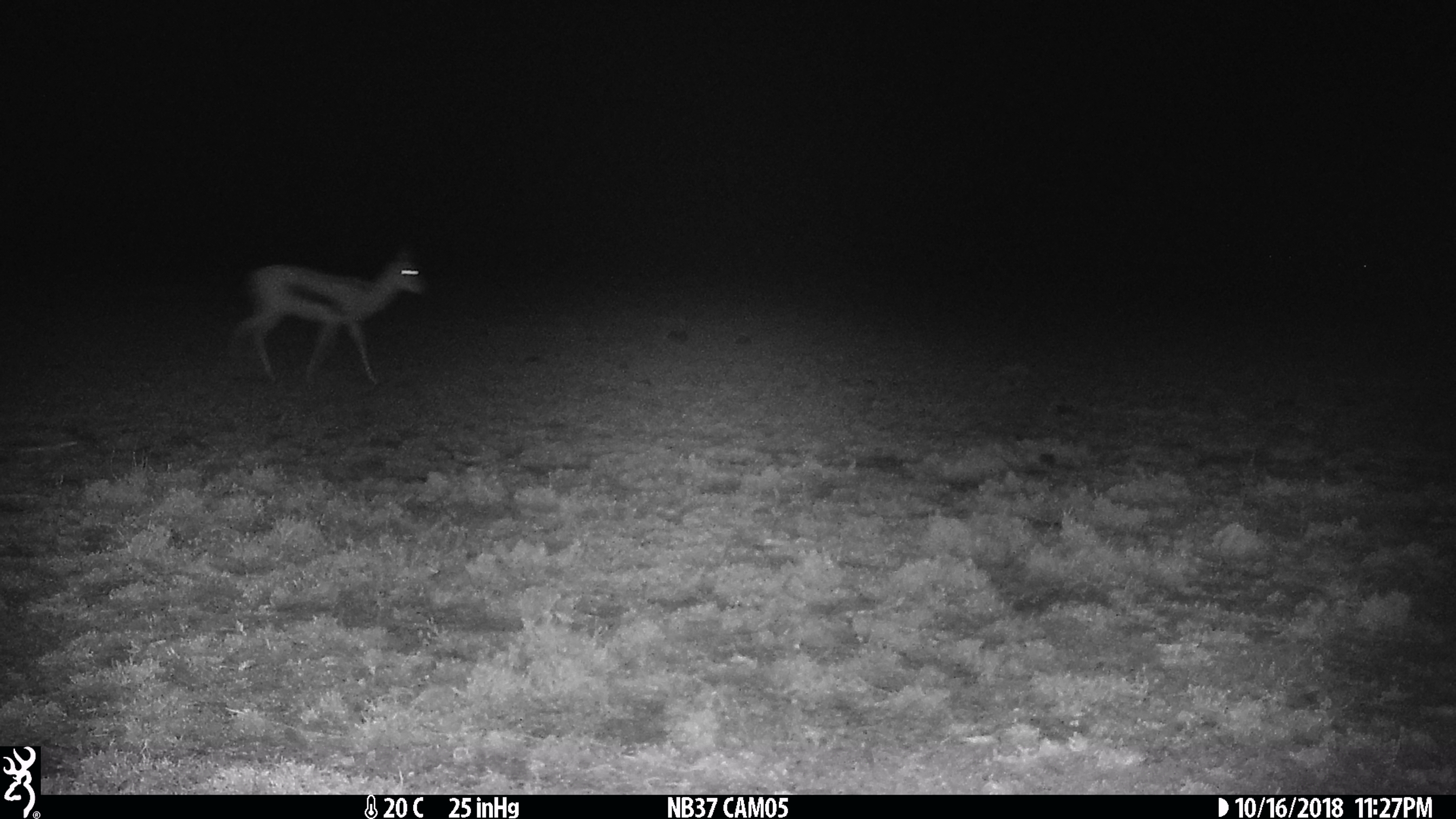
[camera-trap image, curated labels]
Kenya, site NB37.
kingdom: Animalia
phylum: Chordata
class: Mammalia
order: Artiodactyla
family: Bovidae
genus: Eudorcas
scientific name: Eudorcas thomsonii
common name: thomon's gazelle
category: gazelle thomsons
Gazelle thomsons (thomon's gazelle) (Eudorcas thomsonii).